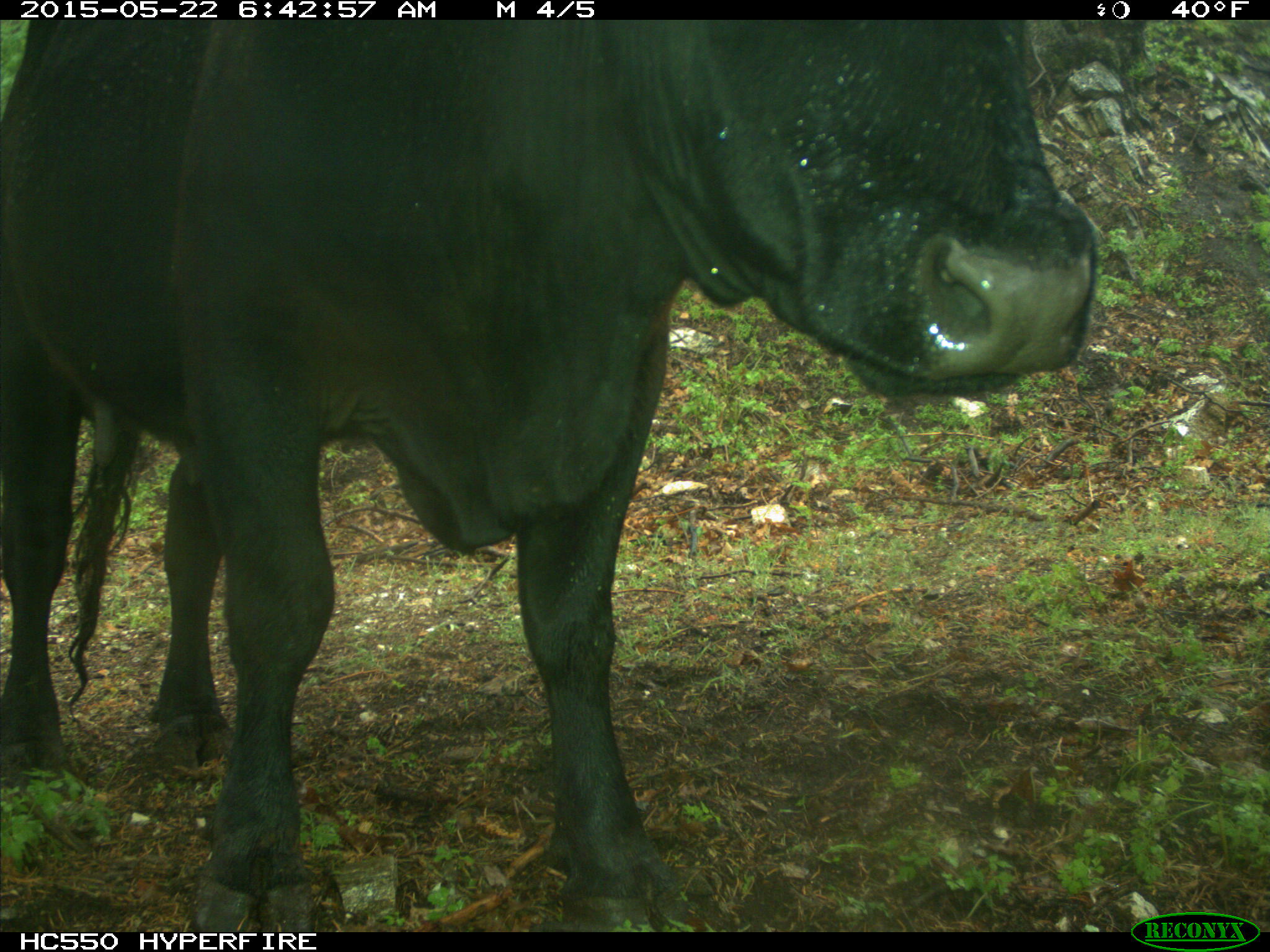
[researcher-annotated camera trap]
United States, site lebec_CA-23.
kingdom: Animalia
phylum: Chordata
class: Mammalia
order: Artiodactyla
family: Bovidae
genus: Bos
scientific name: Bos taurus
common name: domestic cow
Bos taurus (domestic cow).